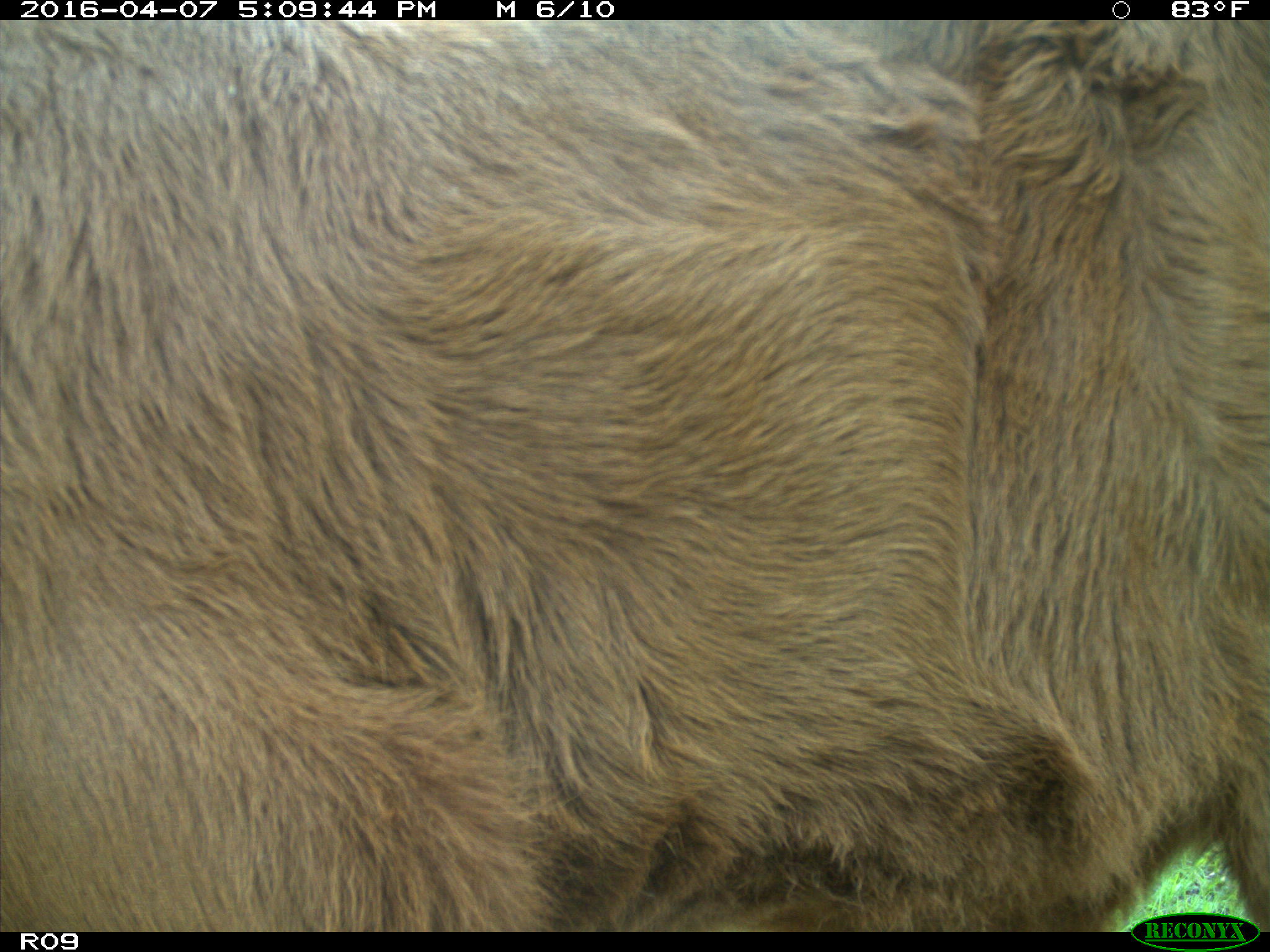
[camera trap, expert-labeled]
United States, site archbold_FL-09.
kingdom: Animalia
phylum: Chordata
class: Mammalia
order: Artiodactyla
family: Bovidae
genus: Bos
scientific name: Bos taurus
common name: domestic cow